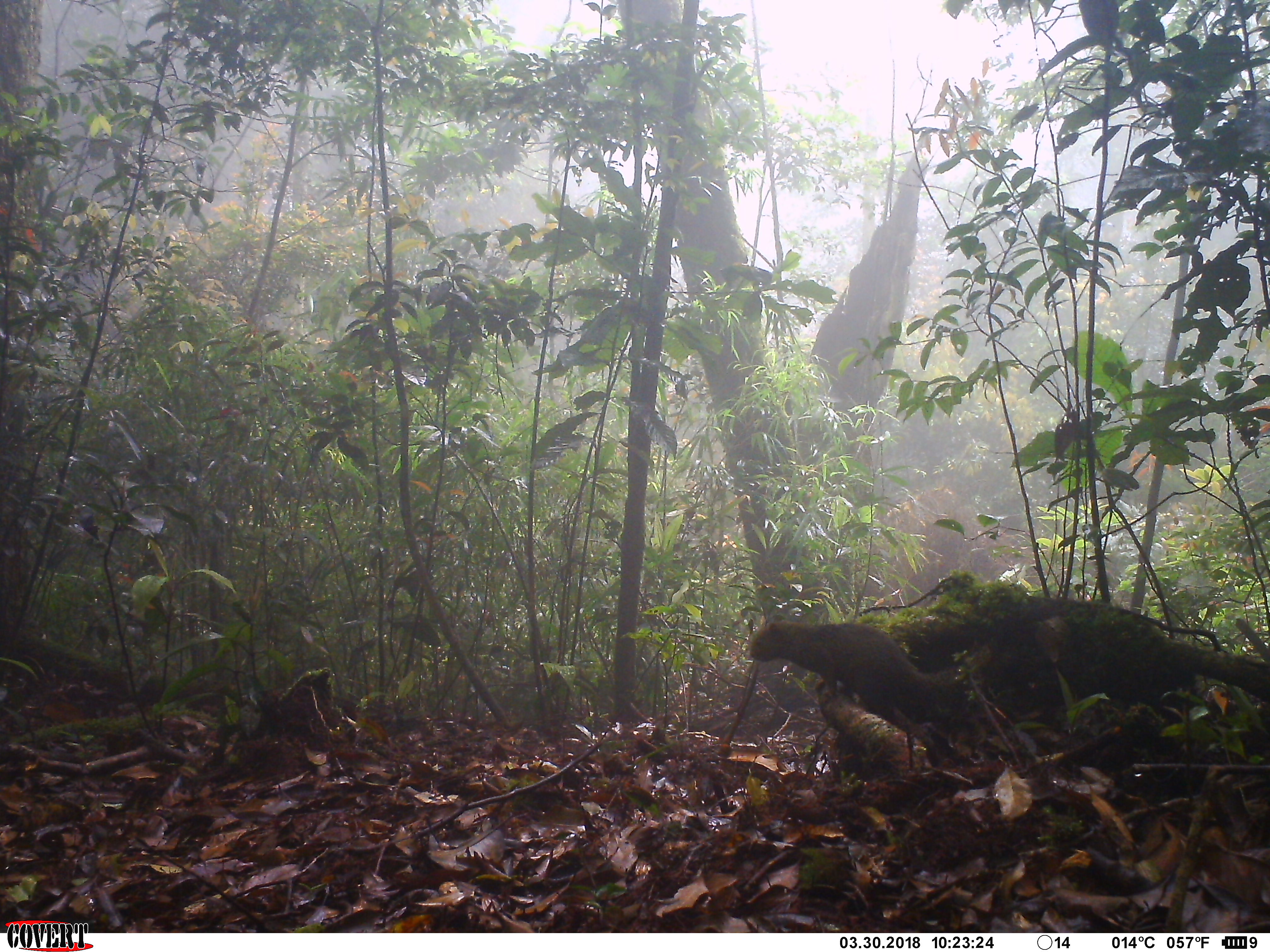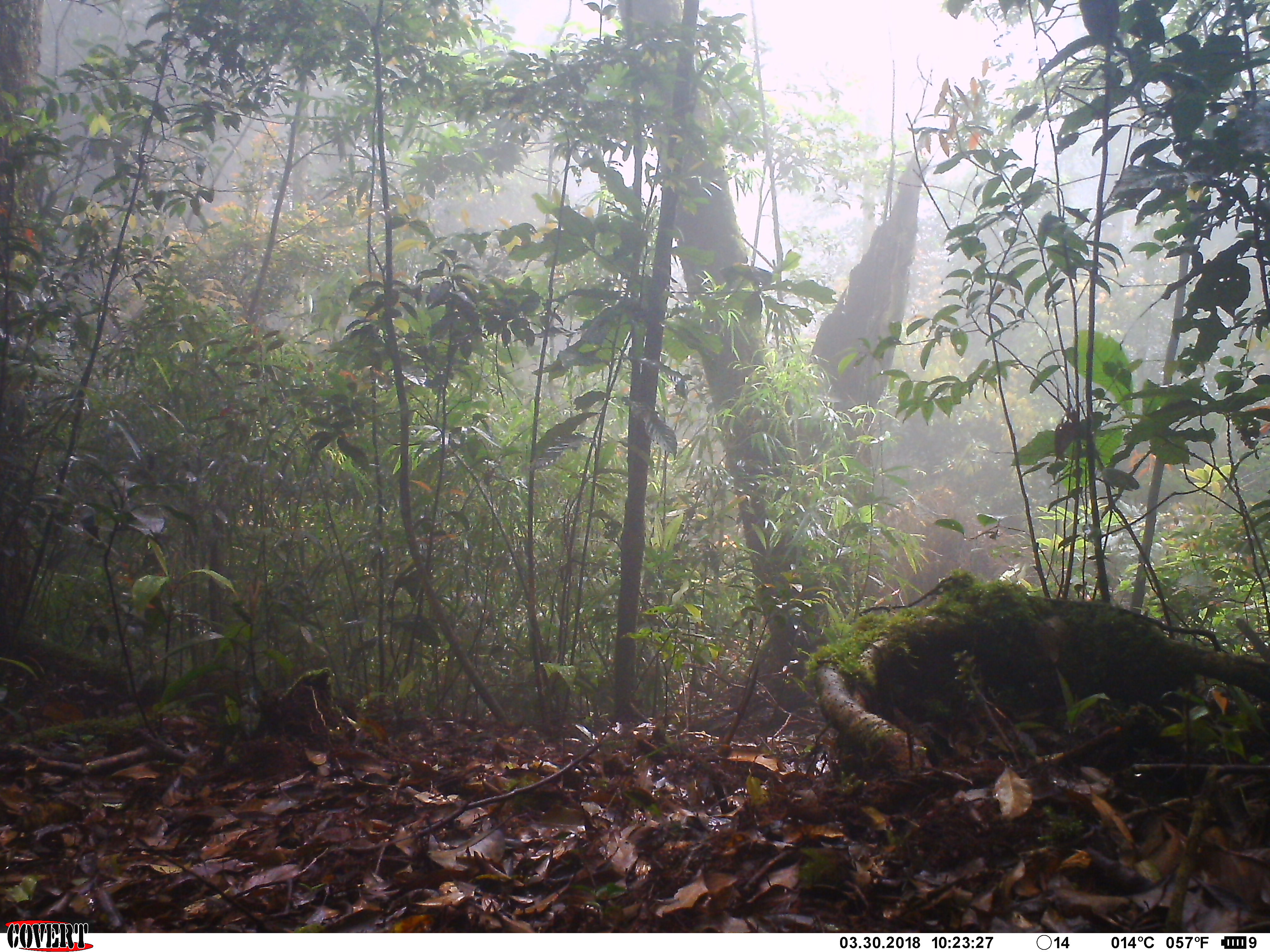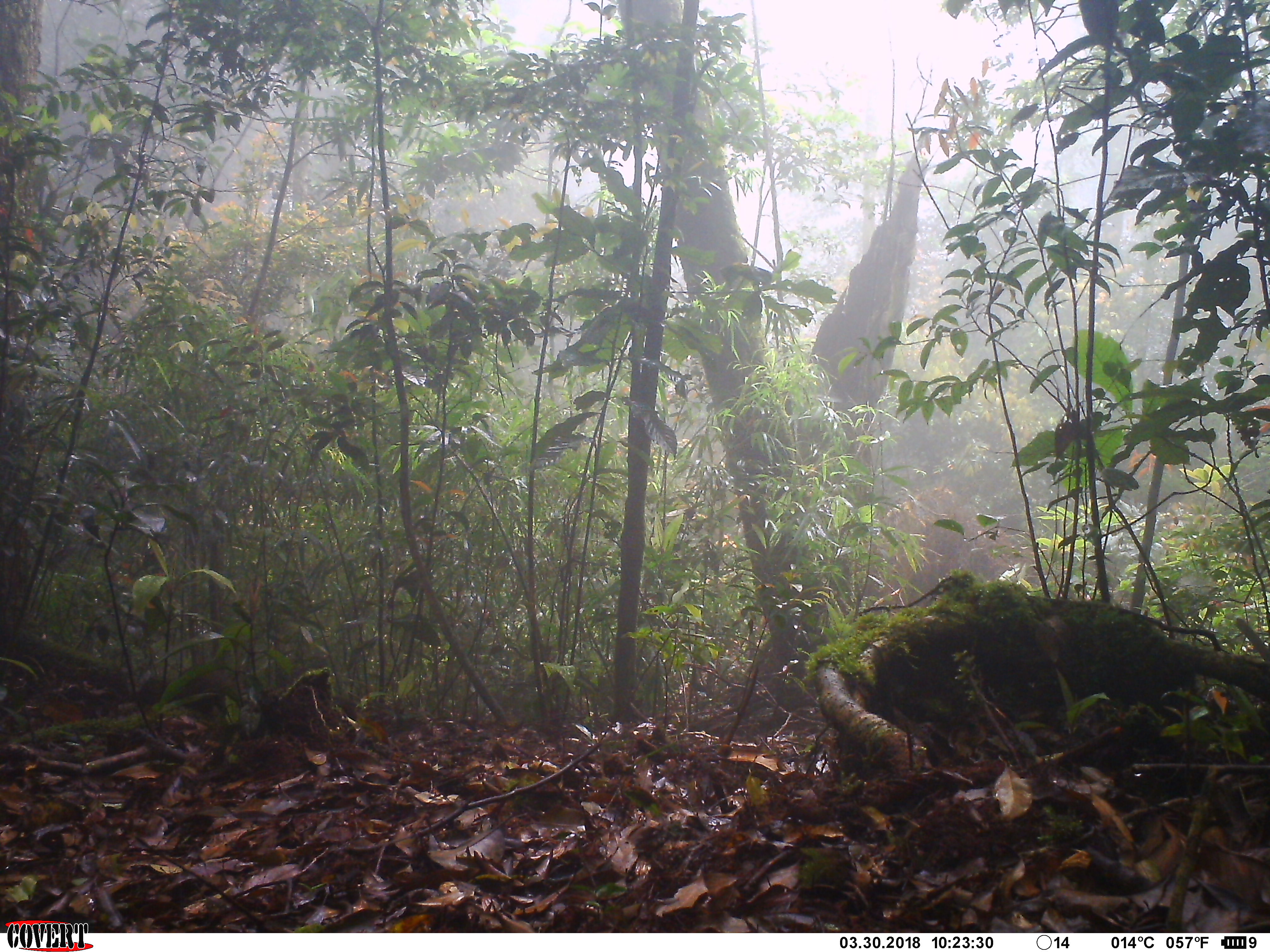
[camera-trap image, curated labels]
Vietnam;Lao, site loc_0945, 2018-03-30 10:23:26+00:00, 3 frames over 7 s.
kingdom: Animalia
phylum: Chordata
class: Mammalia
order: Rodentia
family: Sciuridae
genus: Sciurus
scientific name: Sciurus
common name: squirrel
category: unidentified squirrel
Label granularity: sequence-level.